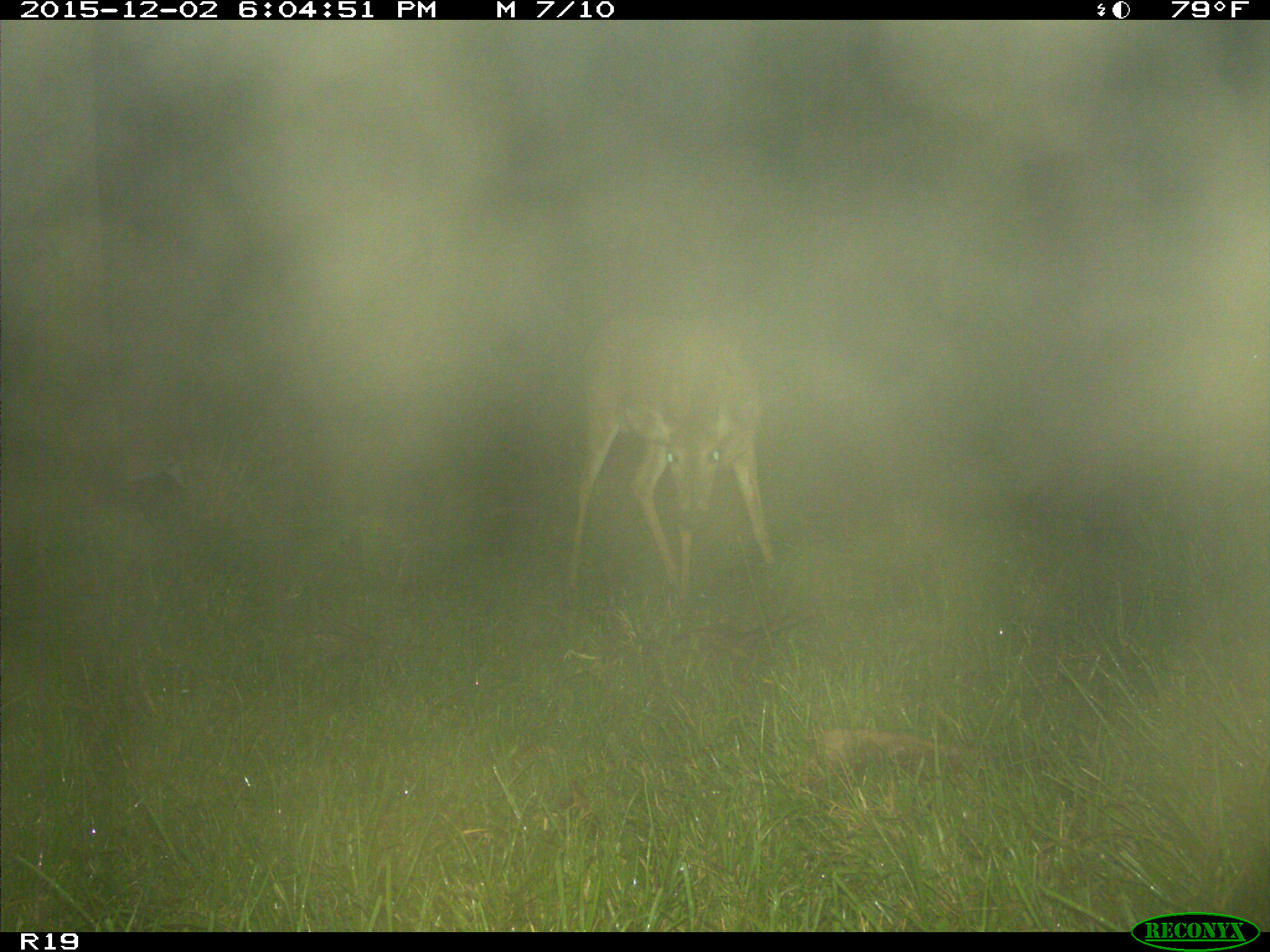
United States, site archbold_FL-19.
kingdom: Animalia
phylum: Chordata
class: Mammalia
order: Artiodactyla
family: Cervidae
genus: Odocoileus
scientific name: Odocoileus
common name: deer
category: unidentified deer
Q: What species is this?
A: Unidentified deer (deer) (Odocoileus).